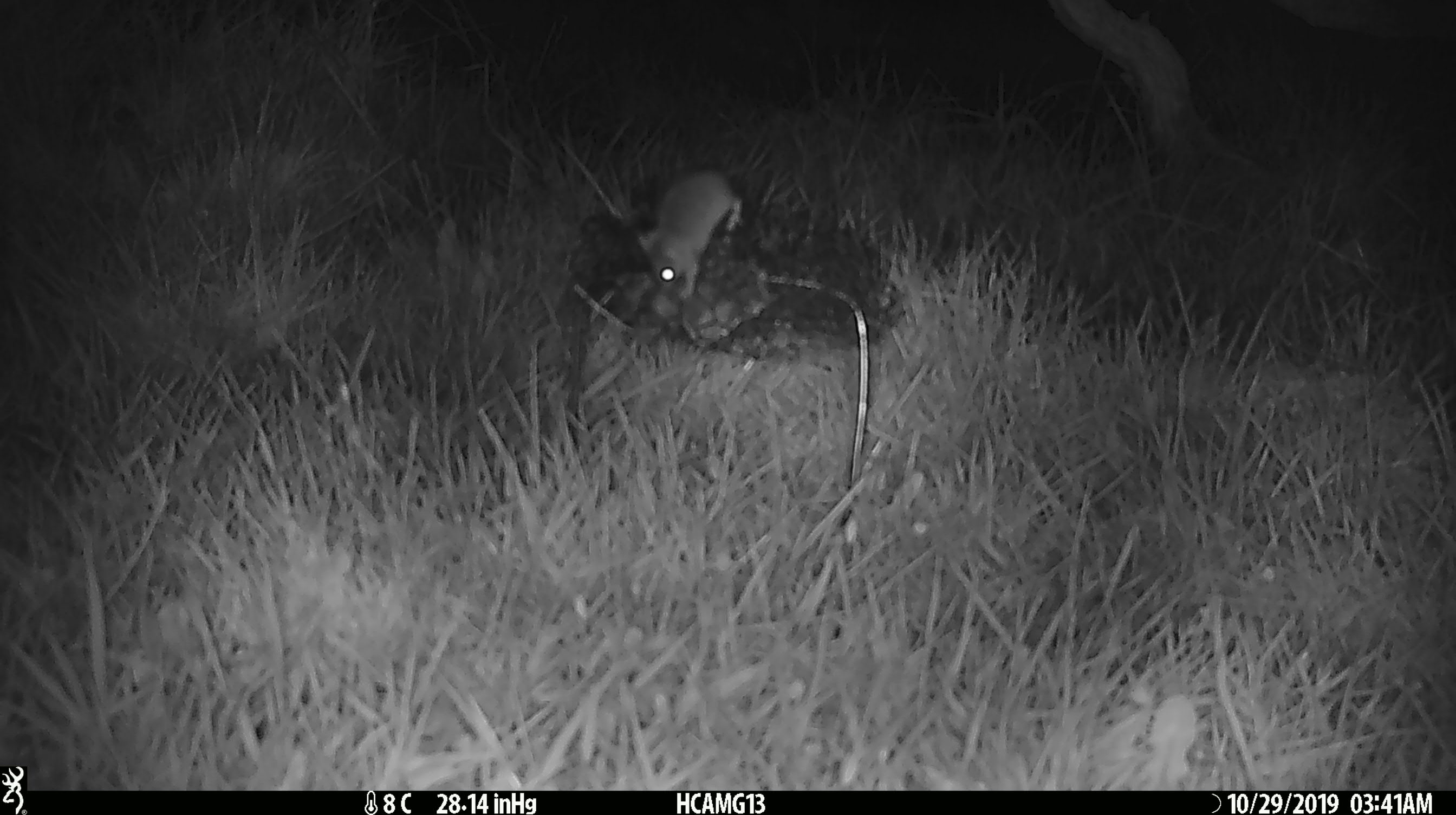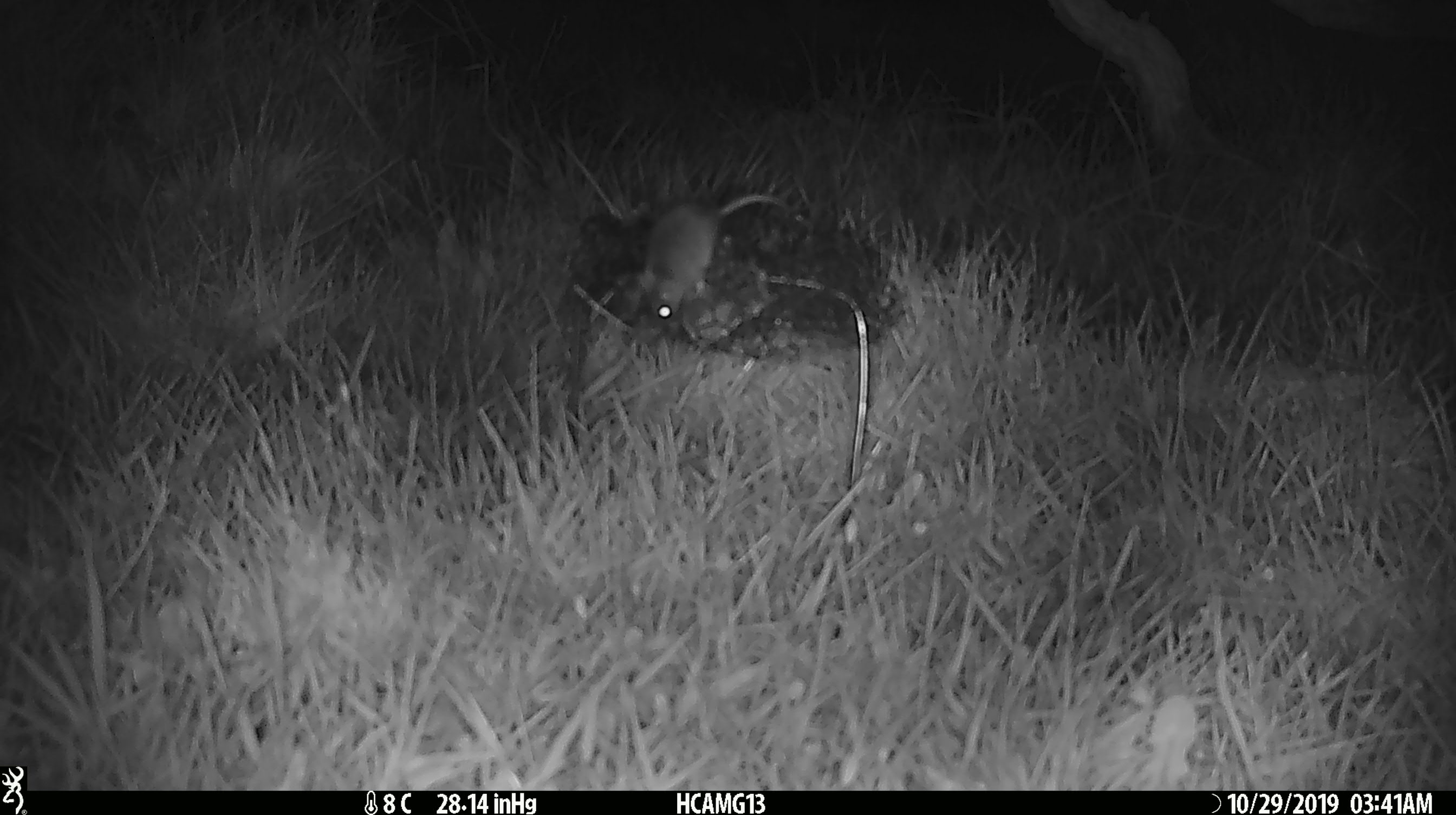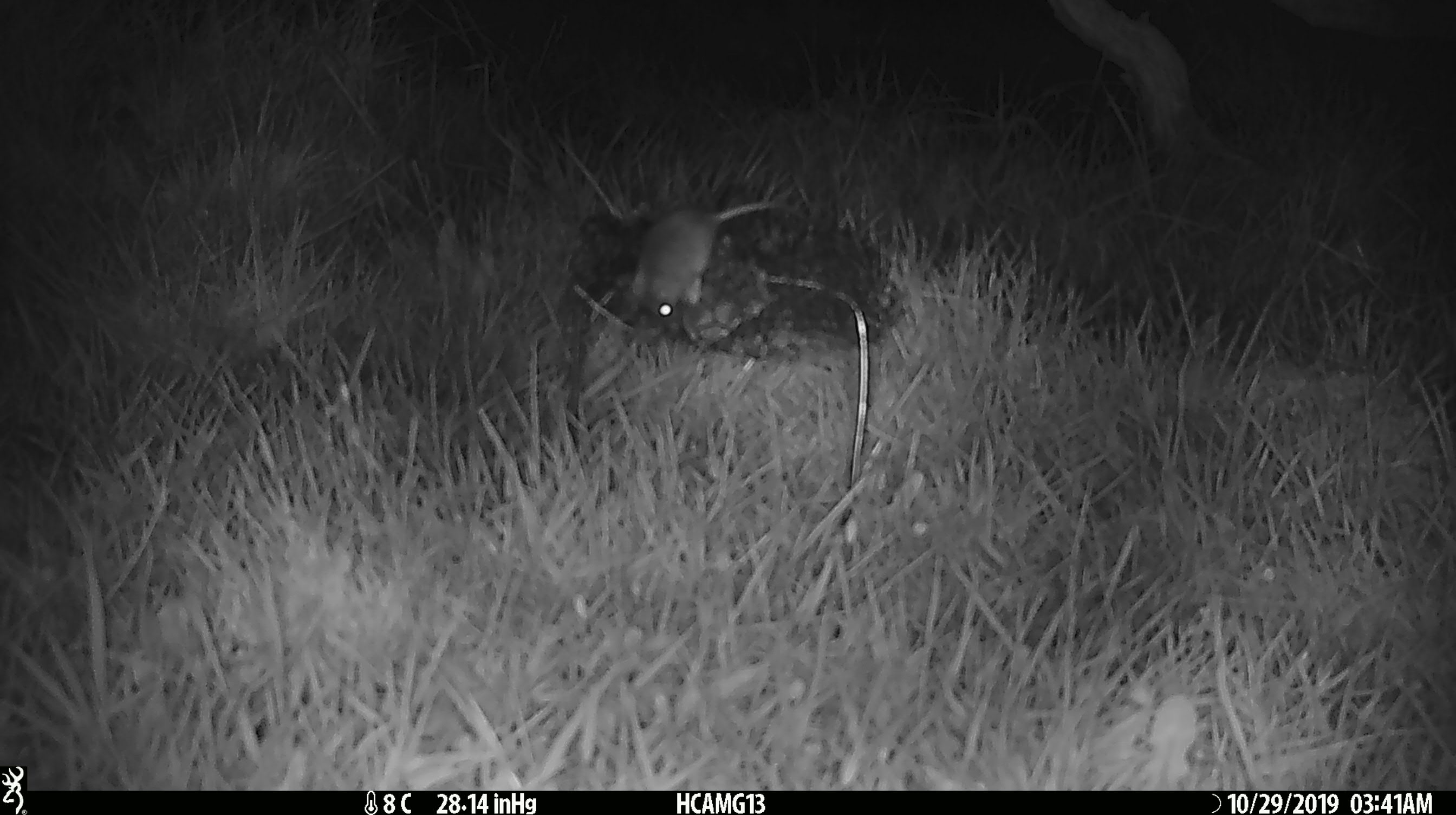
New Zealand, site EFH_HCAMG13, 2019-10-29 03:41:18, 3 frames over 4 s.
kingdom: Animalia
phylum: Chordata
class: Mammalia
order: Rodentia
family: Muridae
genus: Mus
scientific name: Mus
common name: mouse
Mouse (Mus).